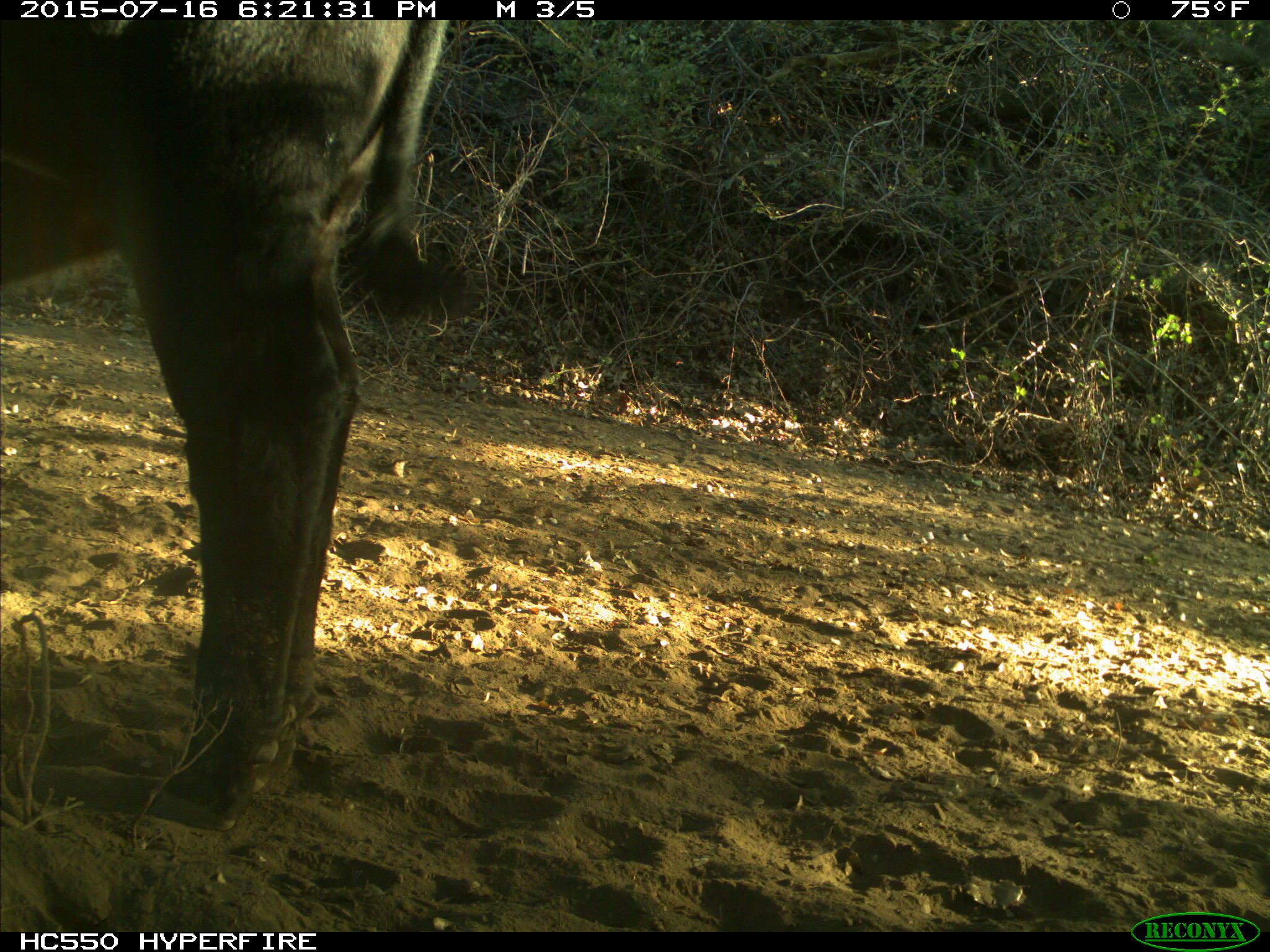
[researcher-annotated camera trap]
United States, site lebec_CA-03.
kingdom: Animalia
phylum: Chordata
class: Mammalia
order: Artiodactyla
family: Bovidae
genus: Bos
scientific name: Bos taurus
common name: domestic cow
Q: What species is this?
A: Bos taurus (domestic cow).